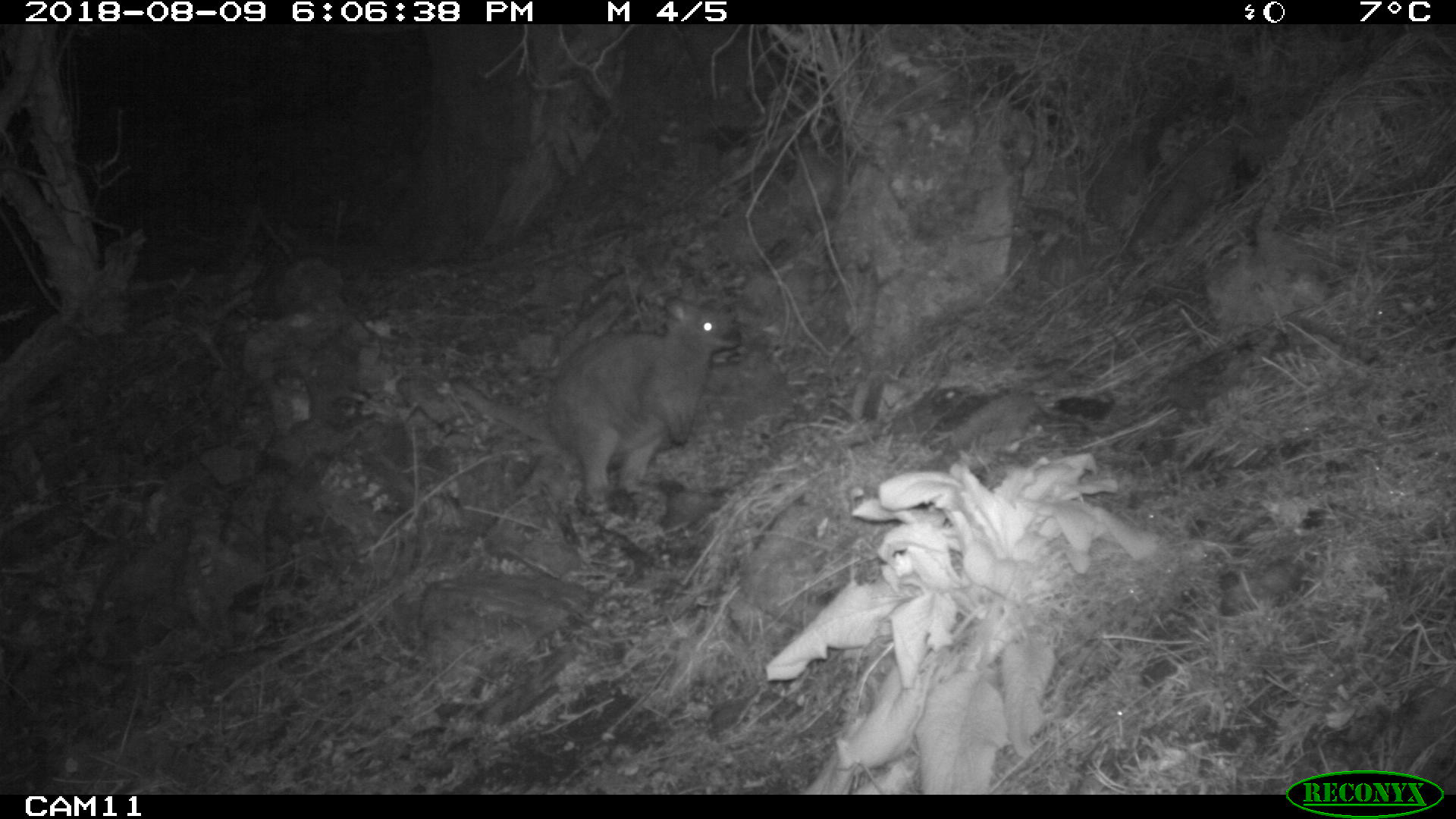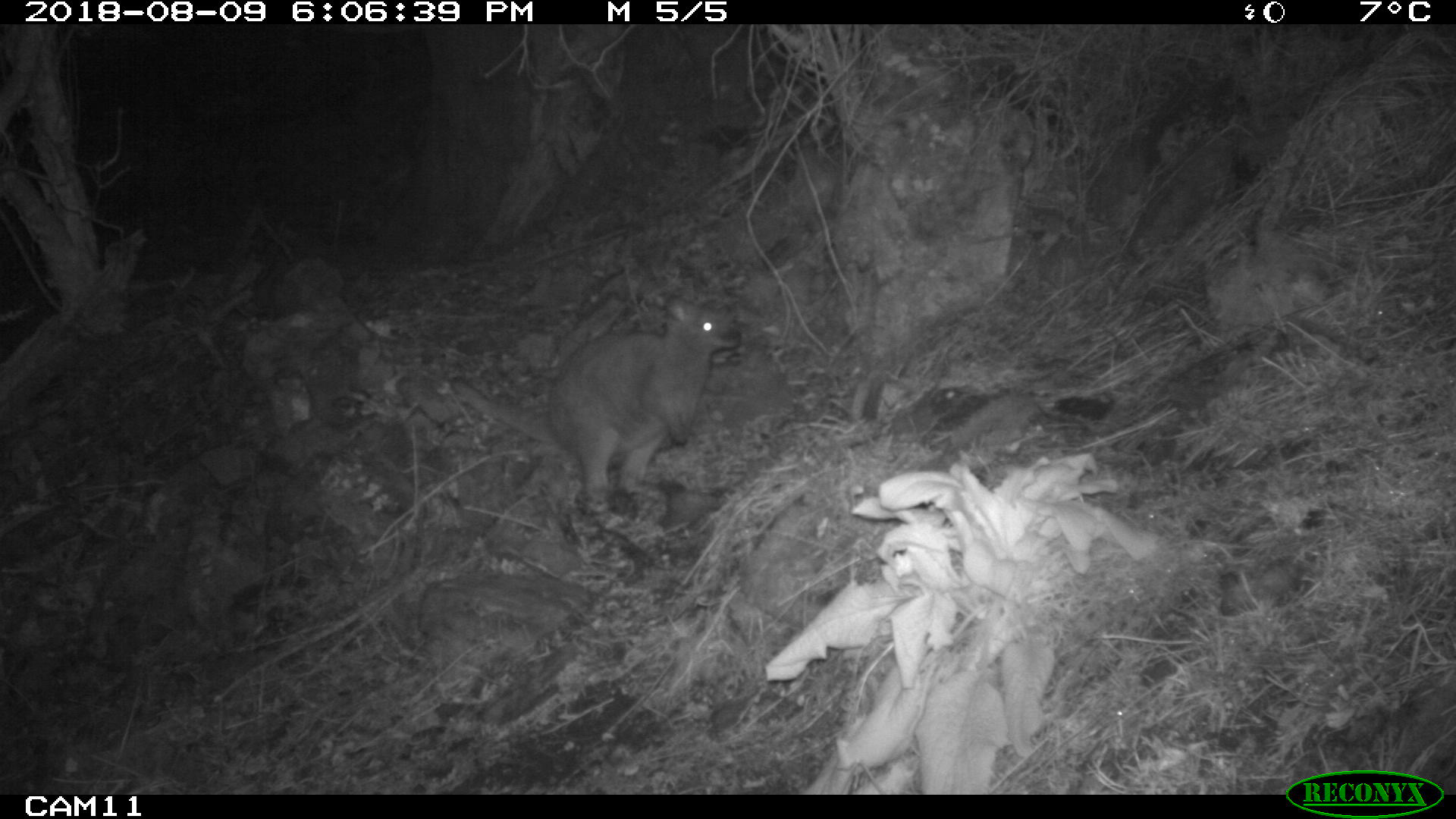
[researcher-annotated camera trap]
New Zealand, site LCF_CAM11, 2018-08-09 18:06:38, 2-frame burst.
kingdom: Animalia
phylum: Chordata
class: Mammalia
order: Diprotodontia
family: Macropodidae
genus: Notamacropus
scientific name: Notamacropus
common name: wallaby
Wallaby (Notamacropus).